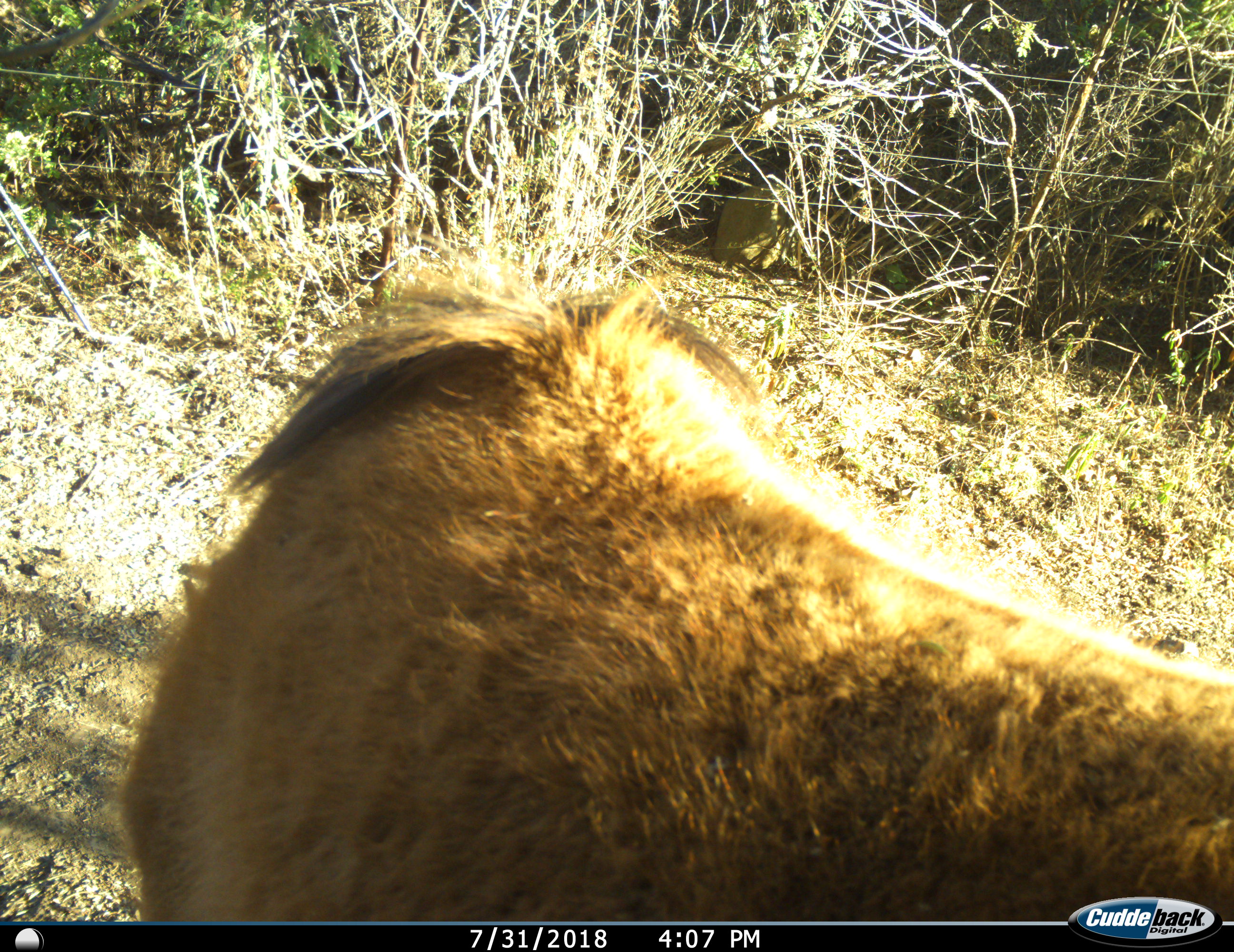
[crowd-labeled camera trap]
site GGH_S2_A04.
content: unidentified animal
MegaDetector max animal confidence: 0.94